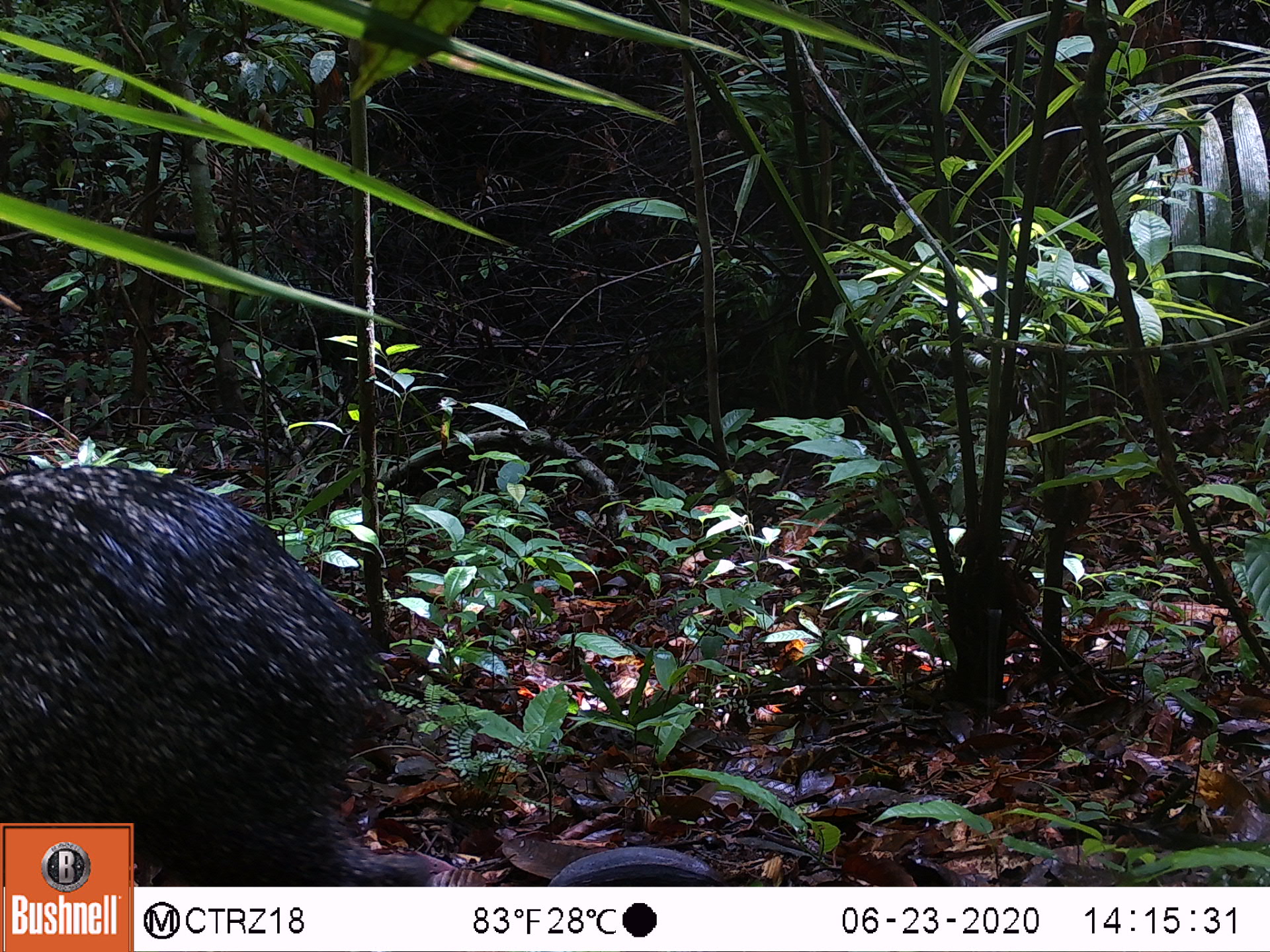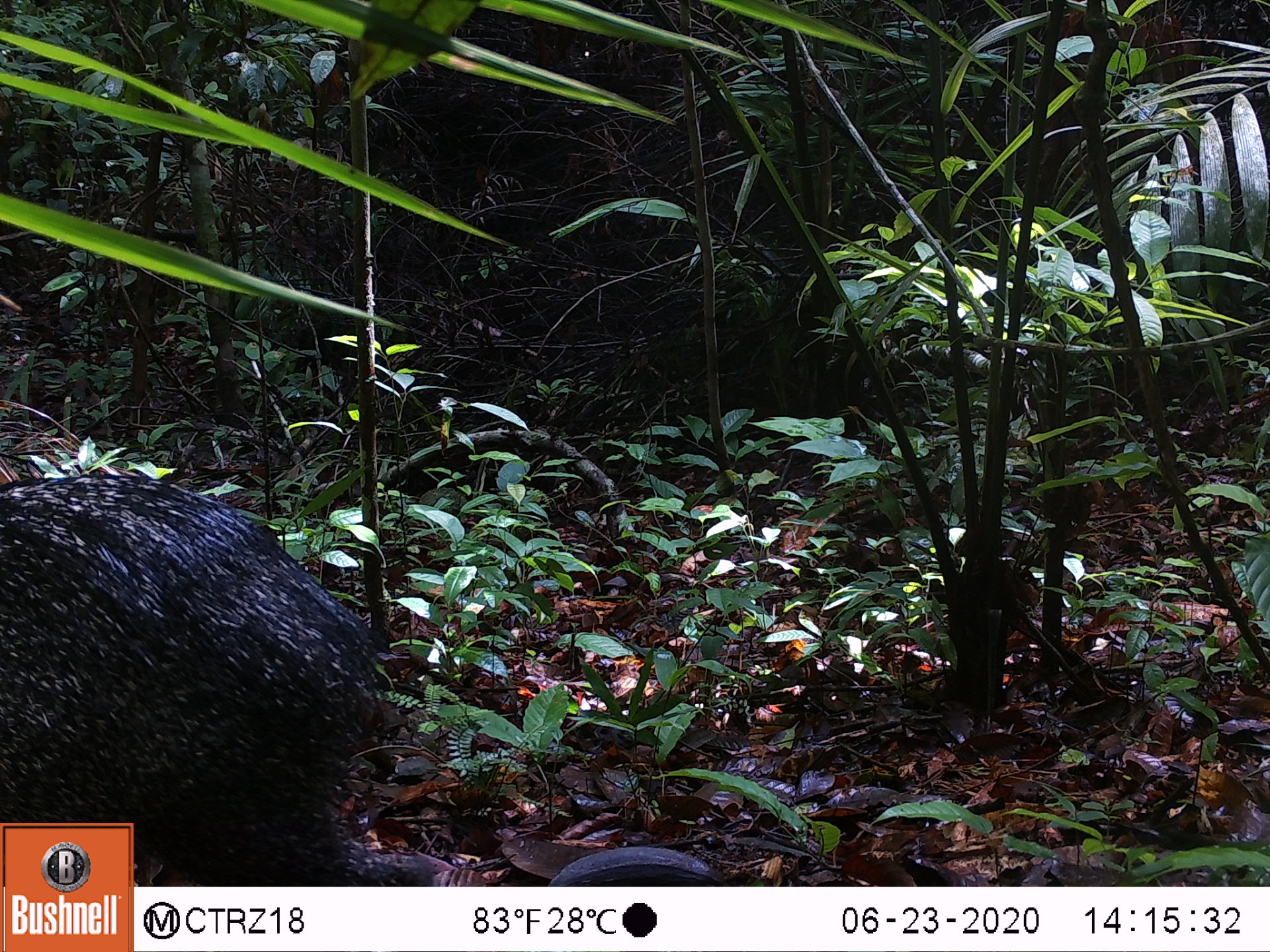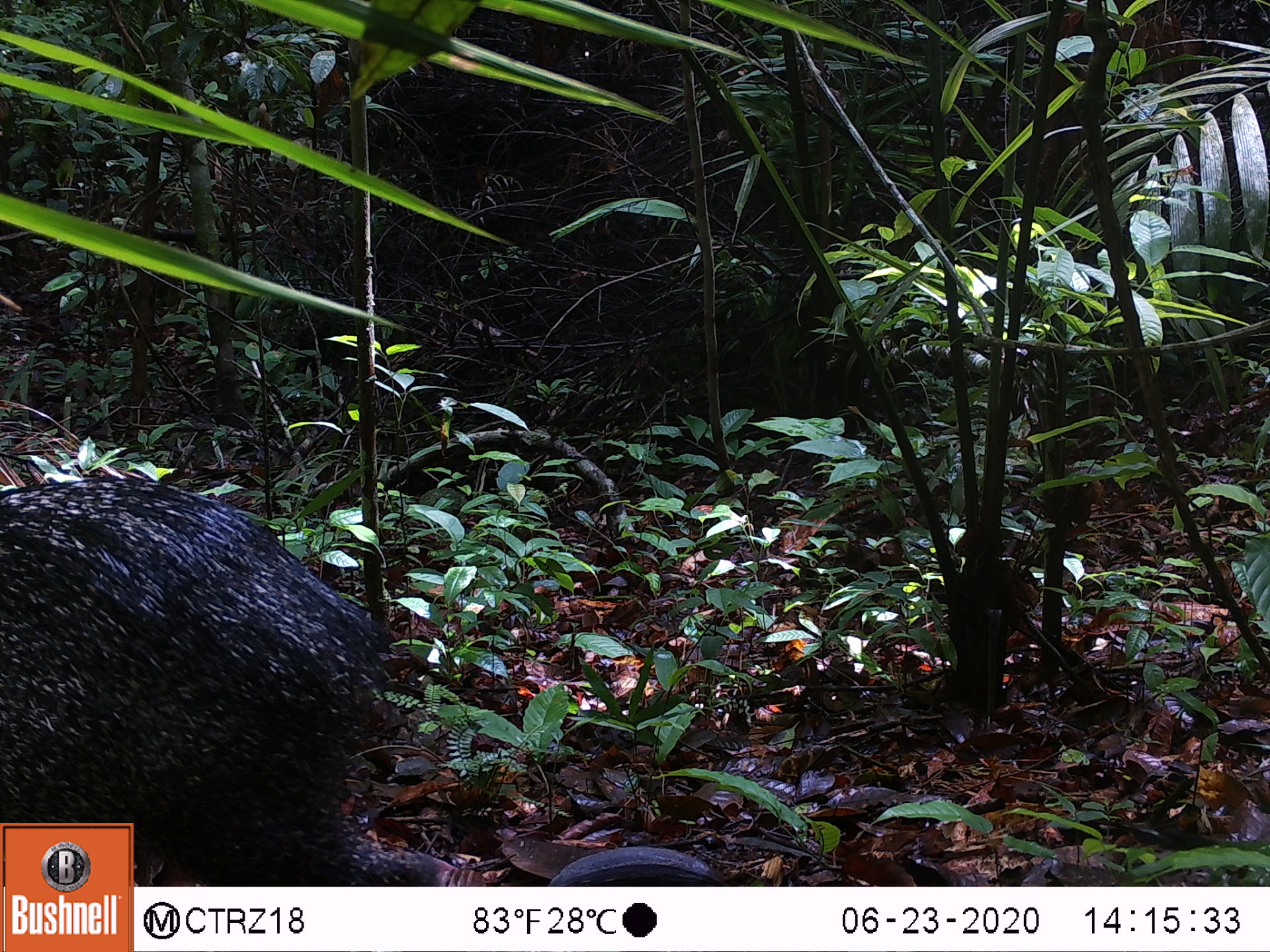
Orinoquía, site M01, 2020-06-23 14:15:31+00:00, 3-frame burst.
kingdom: Animalia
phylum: Chordata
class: Mammalia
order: Artiodactyla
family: Tayassuidae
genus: Pecari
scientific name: Pecari tajacu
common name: collared peccary